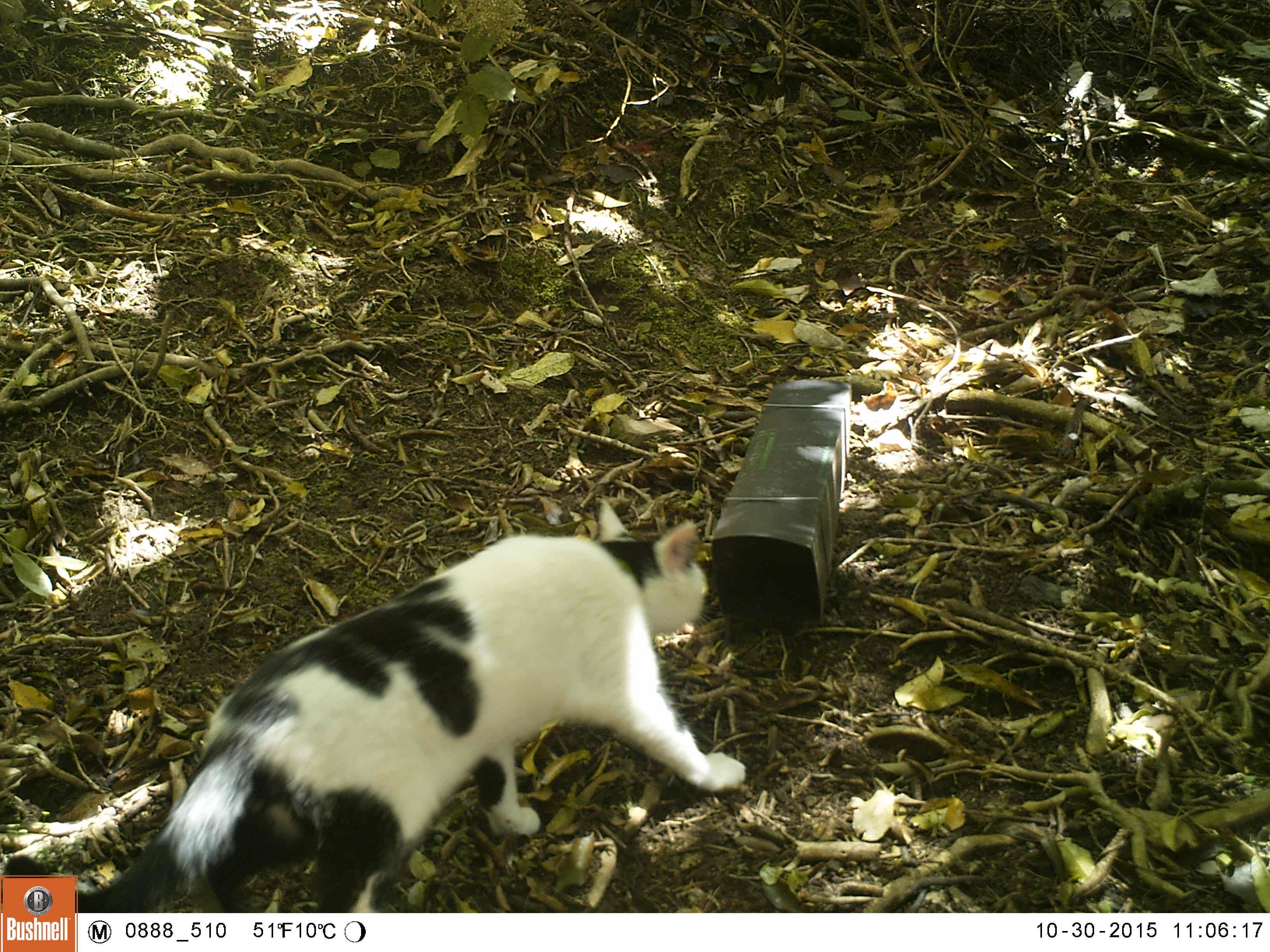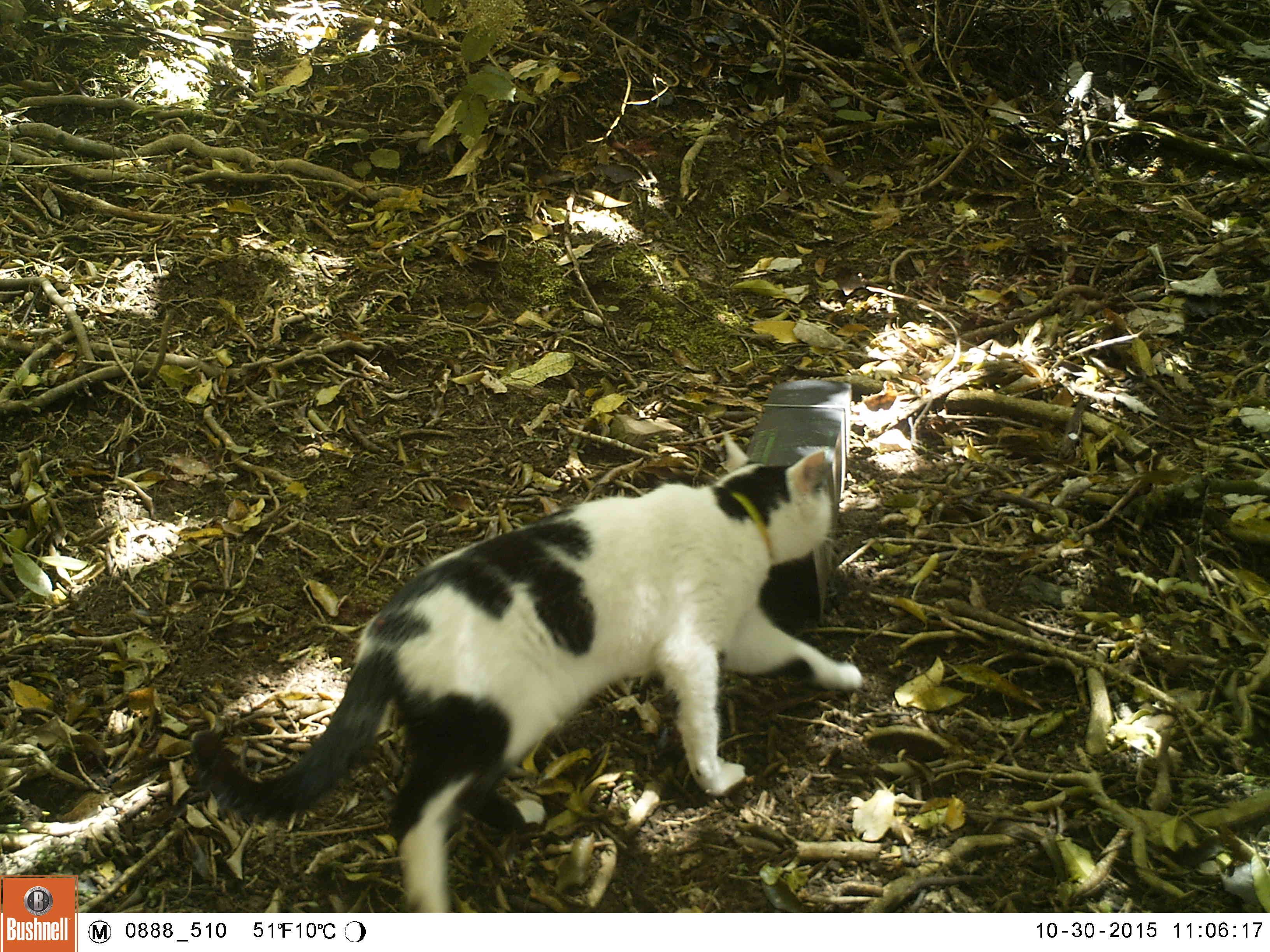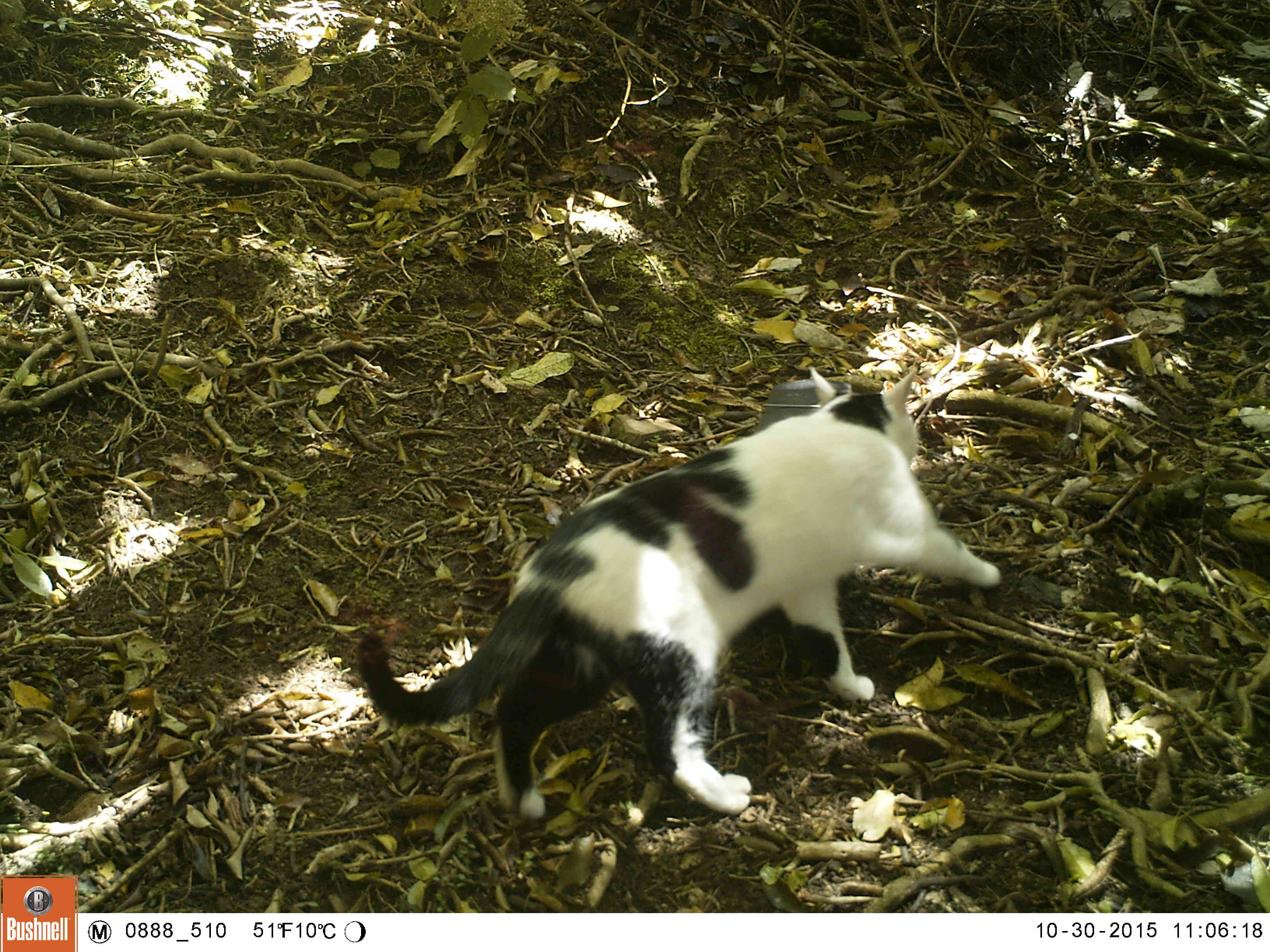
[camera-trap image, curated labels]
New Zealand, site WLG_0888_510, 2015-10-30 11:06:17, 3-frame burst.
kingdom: Animalia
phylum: Chordata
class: Mammalia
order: Carnivora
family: Felidae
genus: Felis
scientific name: Felis catus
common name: domestic cat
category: cat